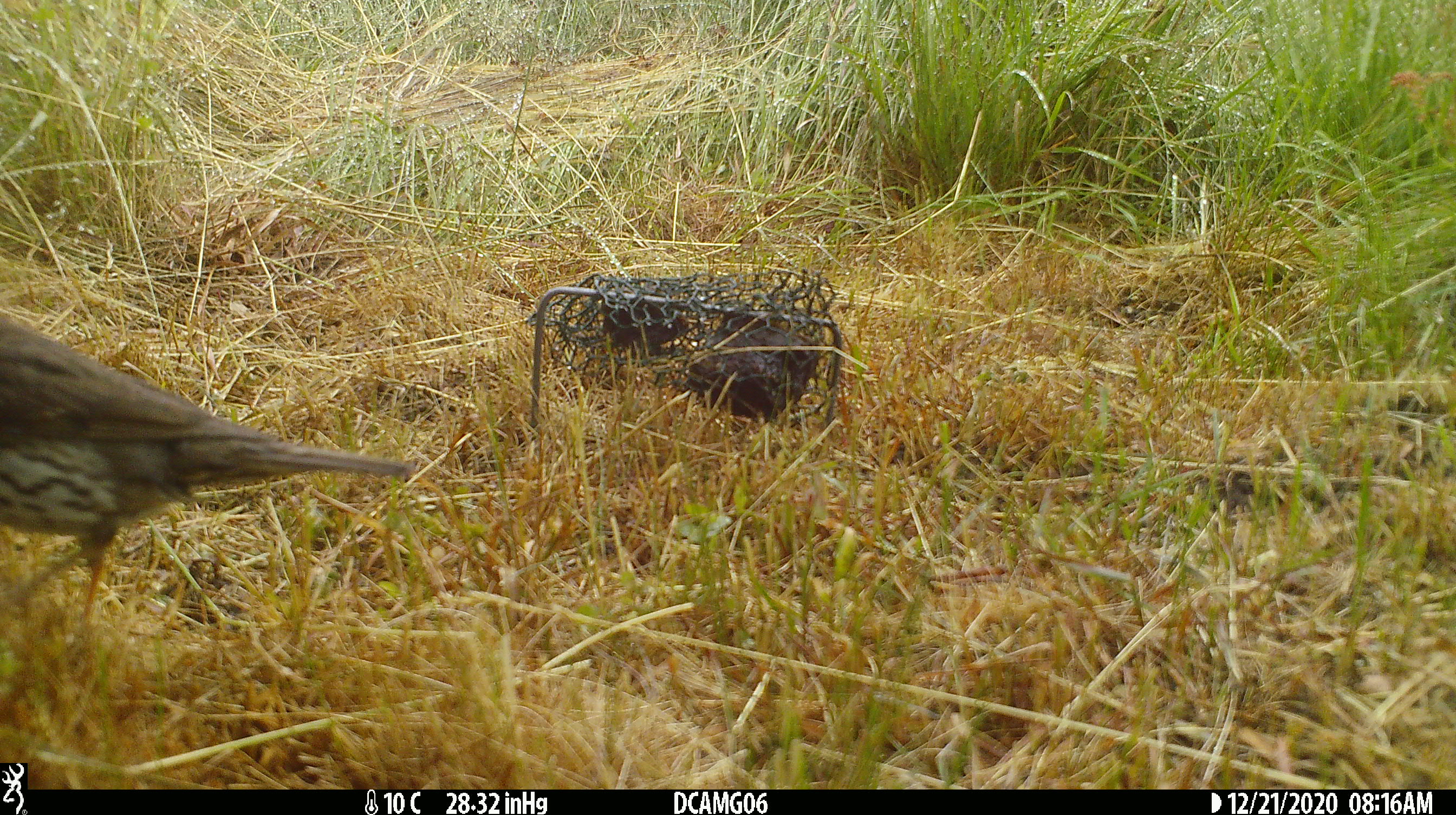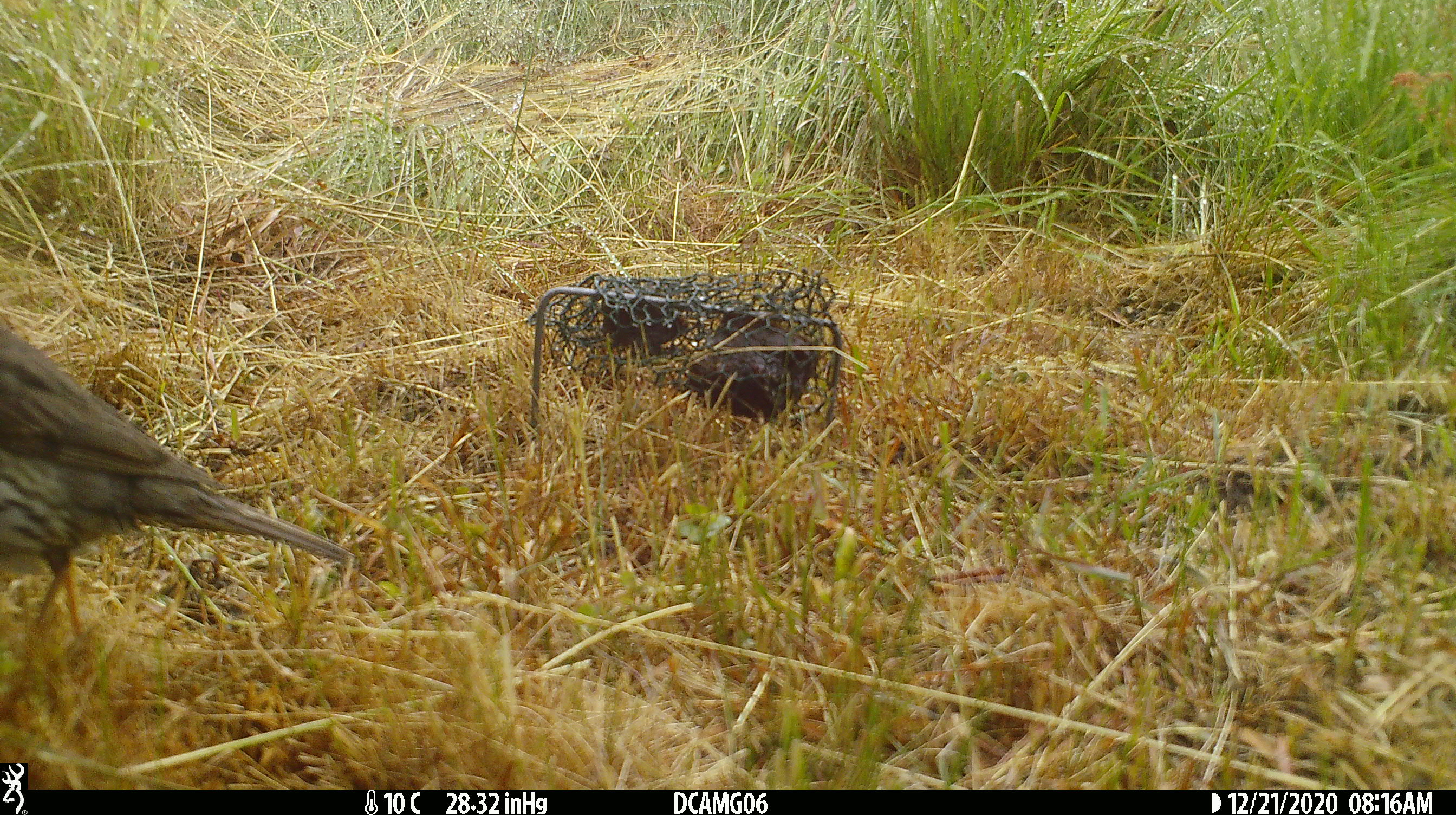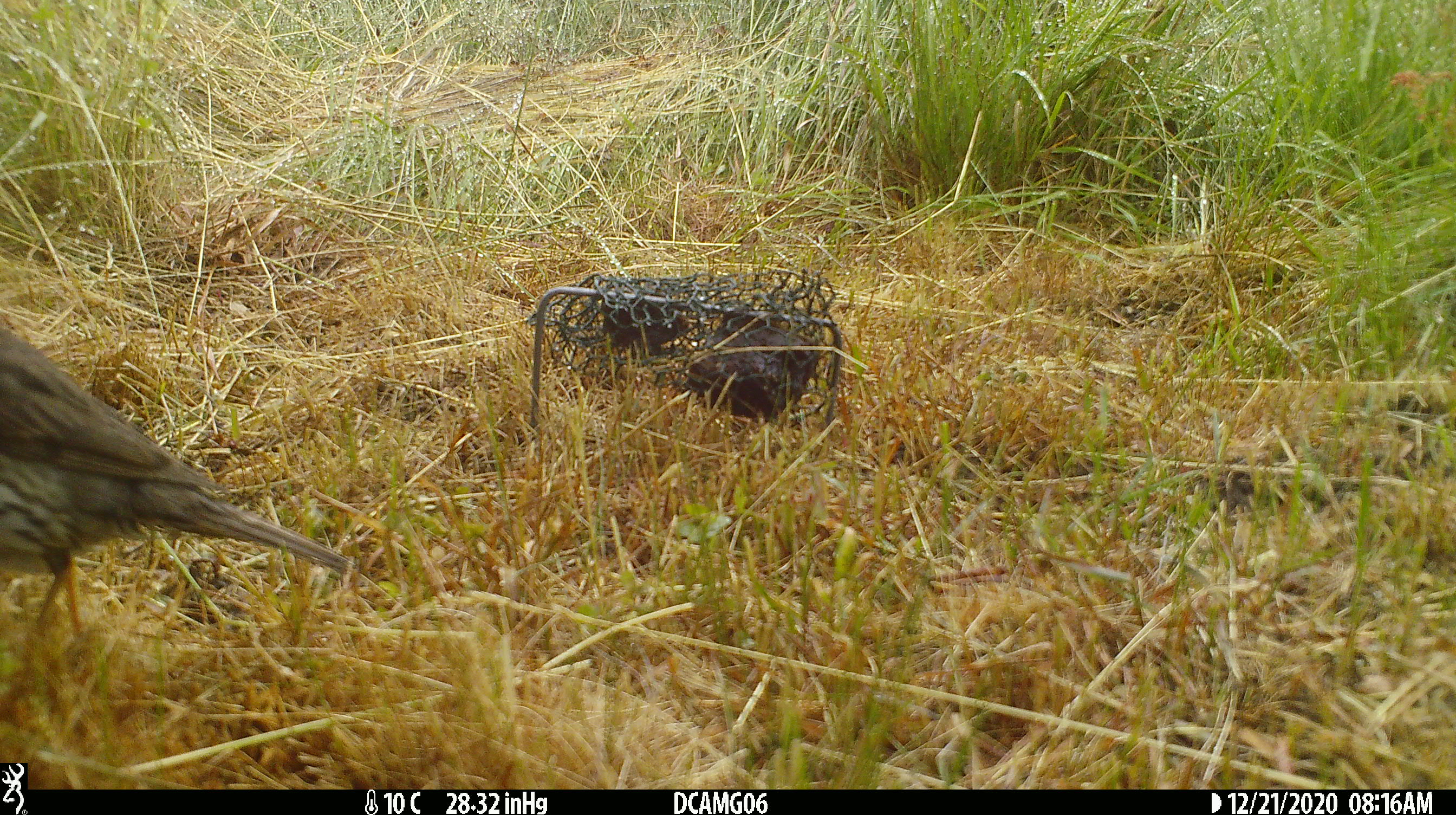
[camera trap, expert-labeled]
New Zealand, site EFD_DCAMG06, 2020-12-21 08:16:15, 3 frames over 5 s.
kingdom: Animalia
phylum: Chordata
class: Aves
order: Passeriformes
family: Turdidae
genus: Turdus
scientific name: Turdus philomelos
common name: song thrush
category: thrush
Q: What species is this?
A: Thrush (song thrush) (Turdus philomelos).